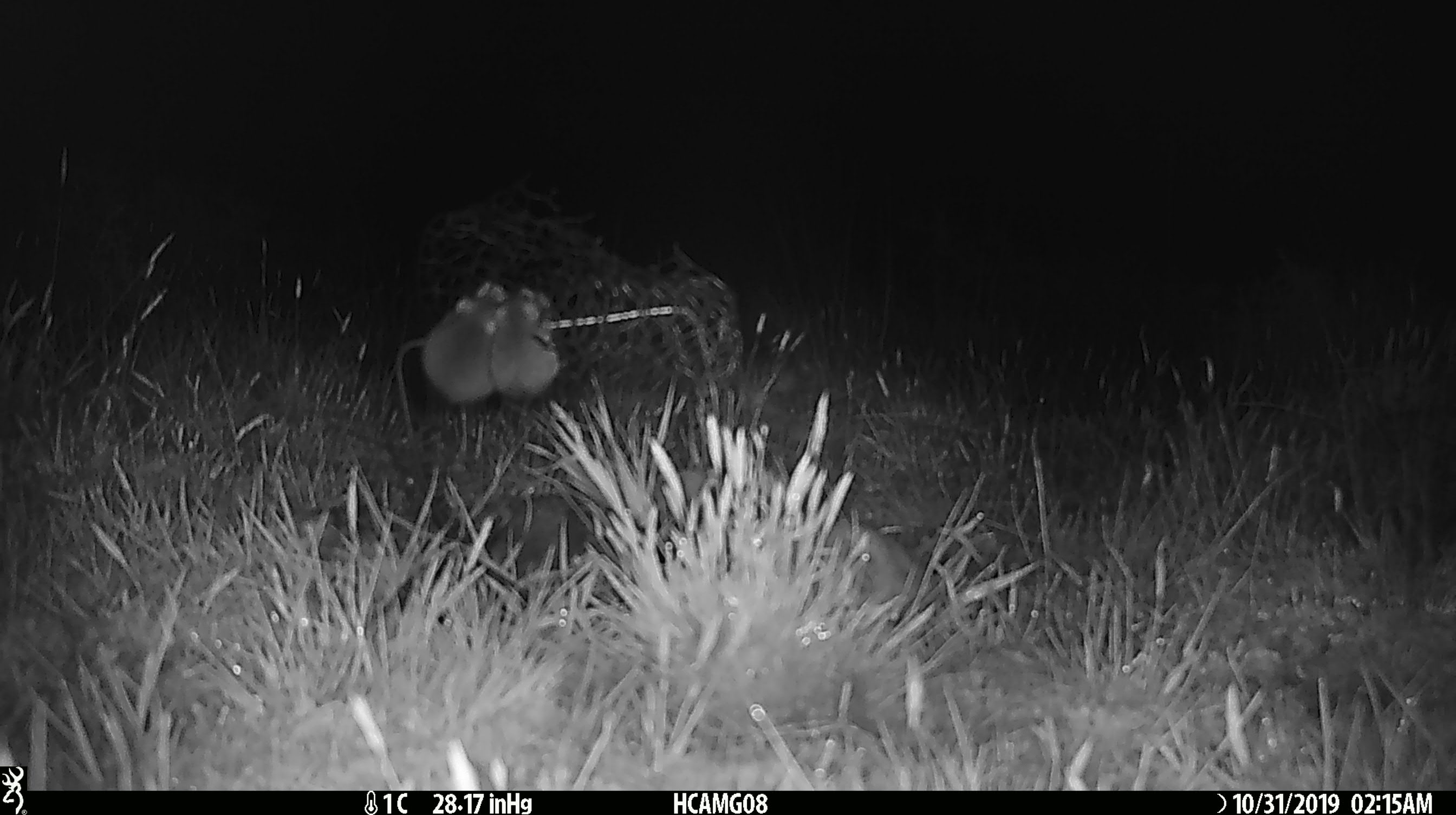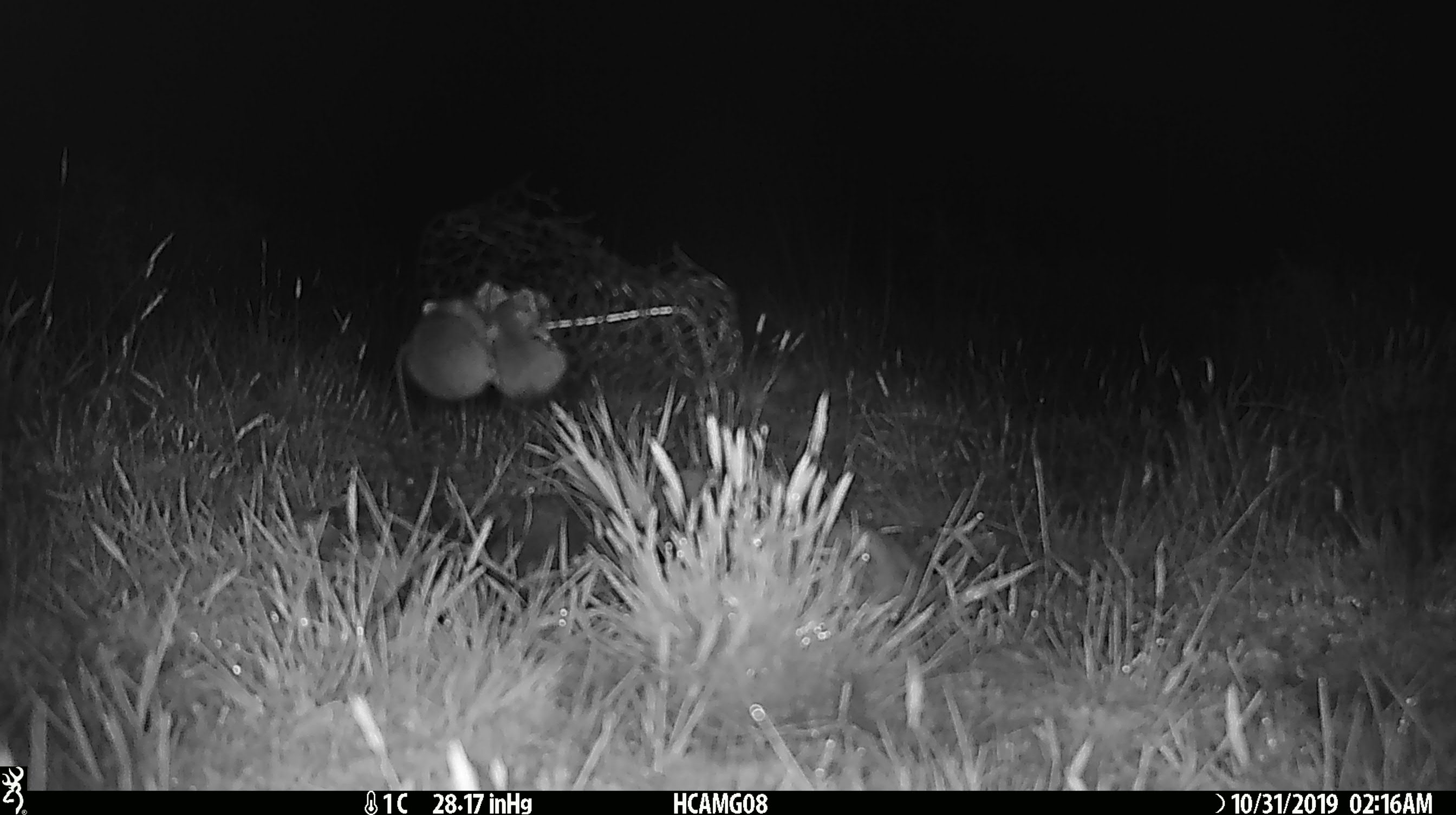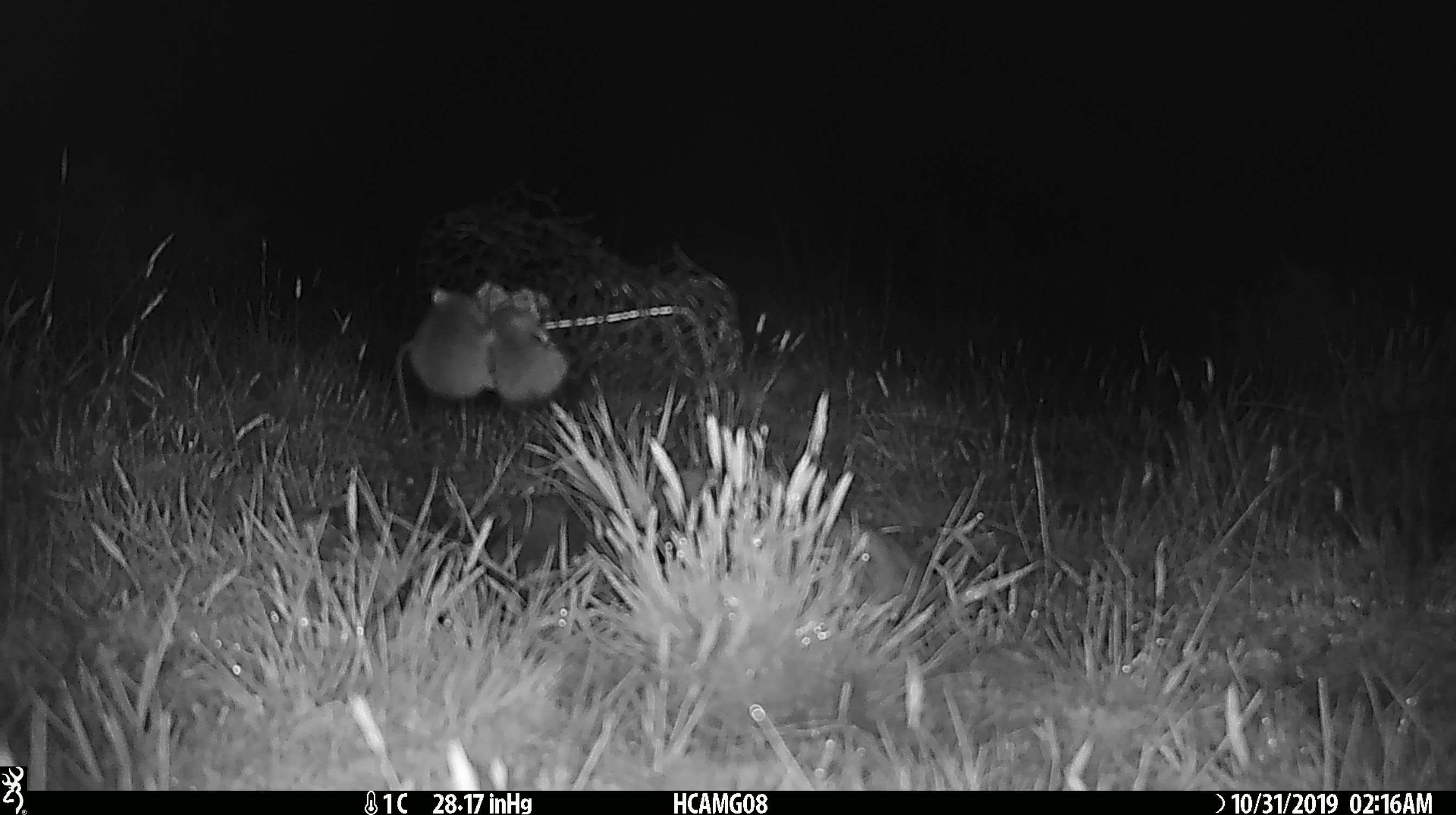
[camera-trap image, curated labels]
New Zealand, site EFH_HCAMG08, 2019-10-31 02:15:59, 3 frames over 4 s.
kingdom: Animalia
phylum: Chordata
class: Mammalia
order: Rodentia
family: Muridae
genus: Mus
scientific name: Mus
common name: mouse